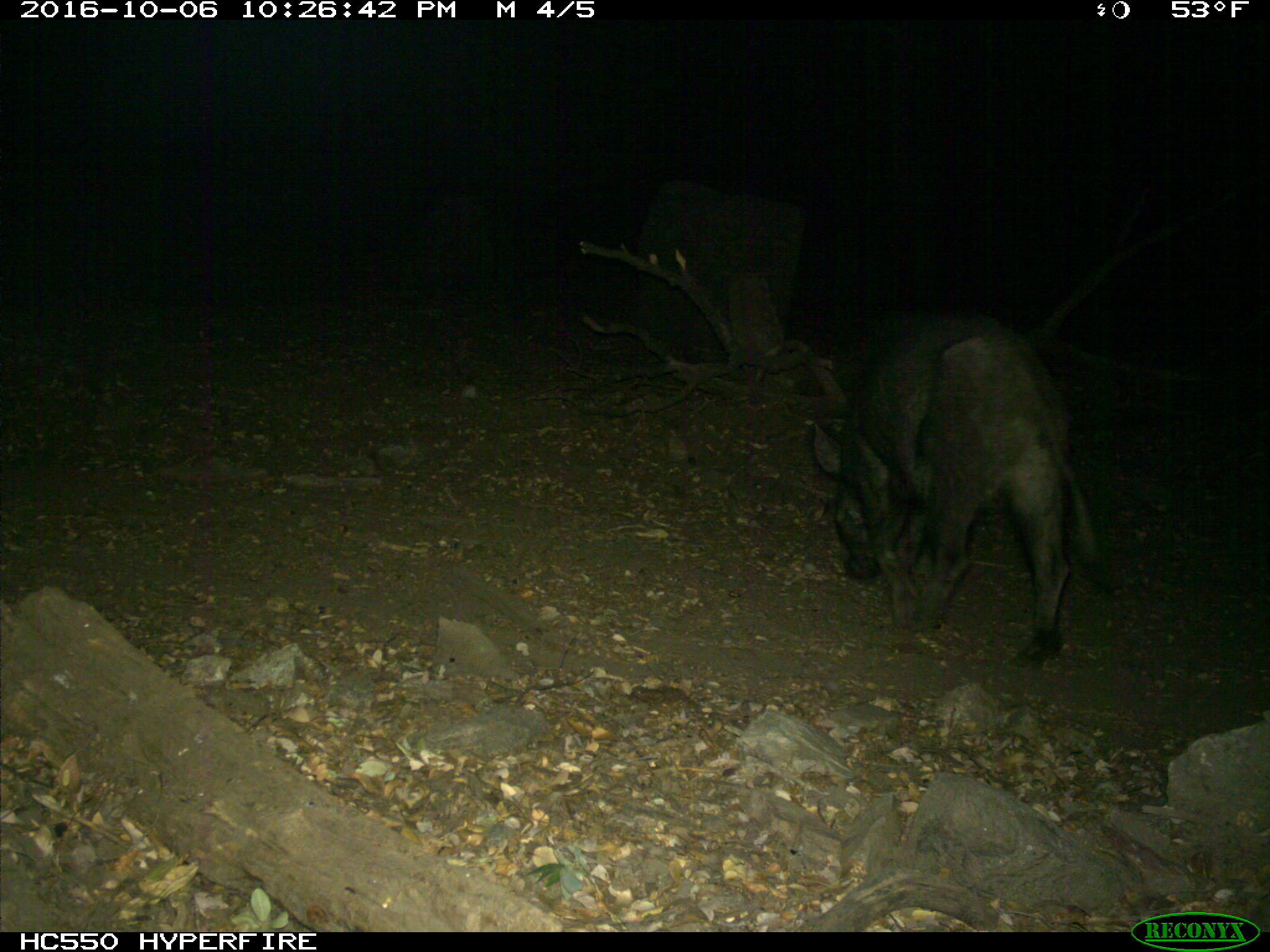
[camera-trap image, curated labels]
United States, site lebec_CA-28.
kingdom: Animalia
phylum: Chordata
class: Mammalia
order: Artiodactyla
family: Suidae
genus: Sus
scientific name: Sus scrofa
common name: wild boar